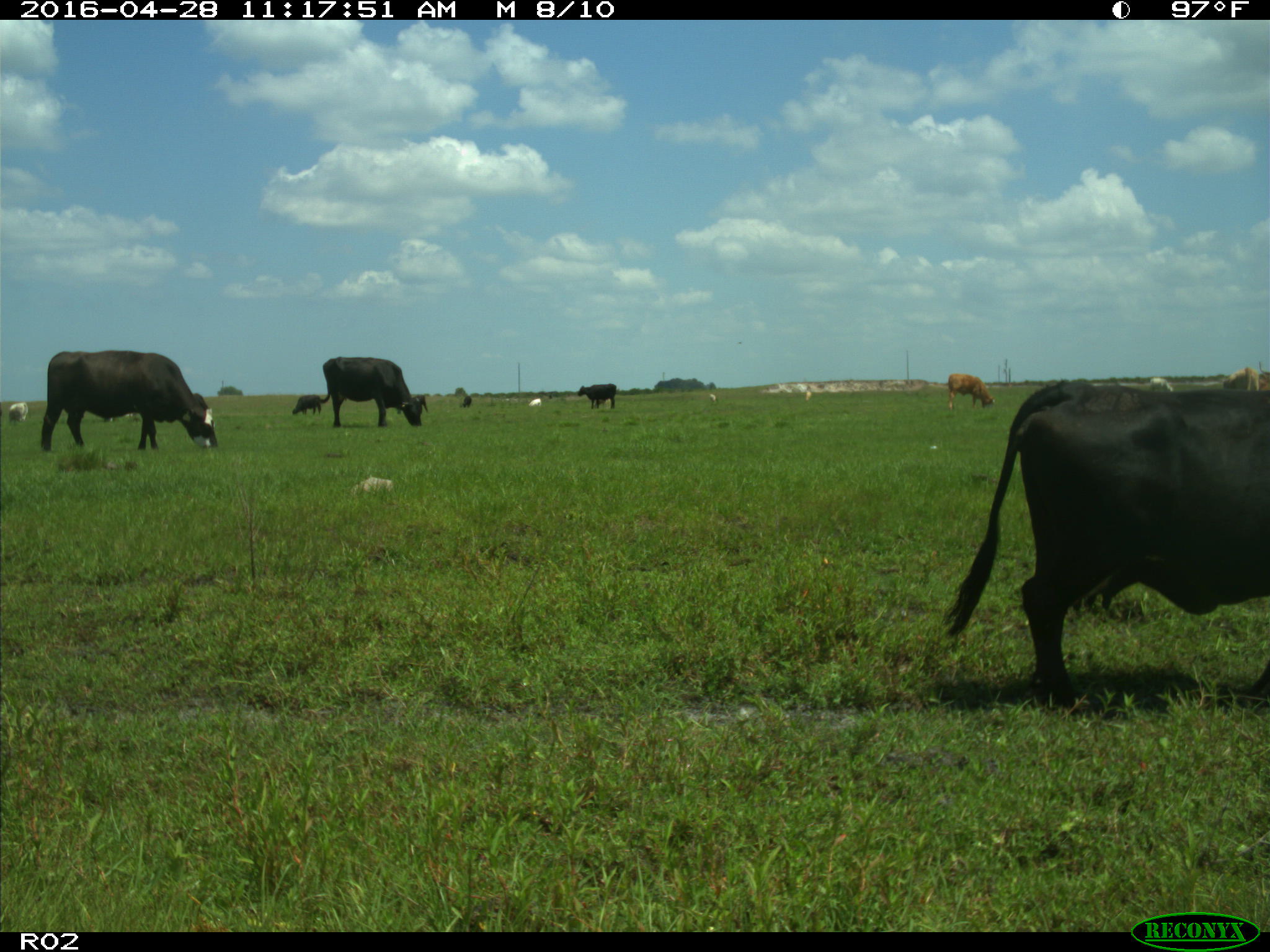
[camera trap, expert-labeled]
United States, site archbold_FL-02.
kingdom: Animalia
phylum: Chordata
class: Mammalia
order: Artiodactyla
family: Bovidae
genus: Bos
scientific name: Bos taurus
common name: domestic cow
Bos taurus (domestic cow).